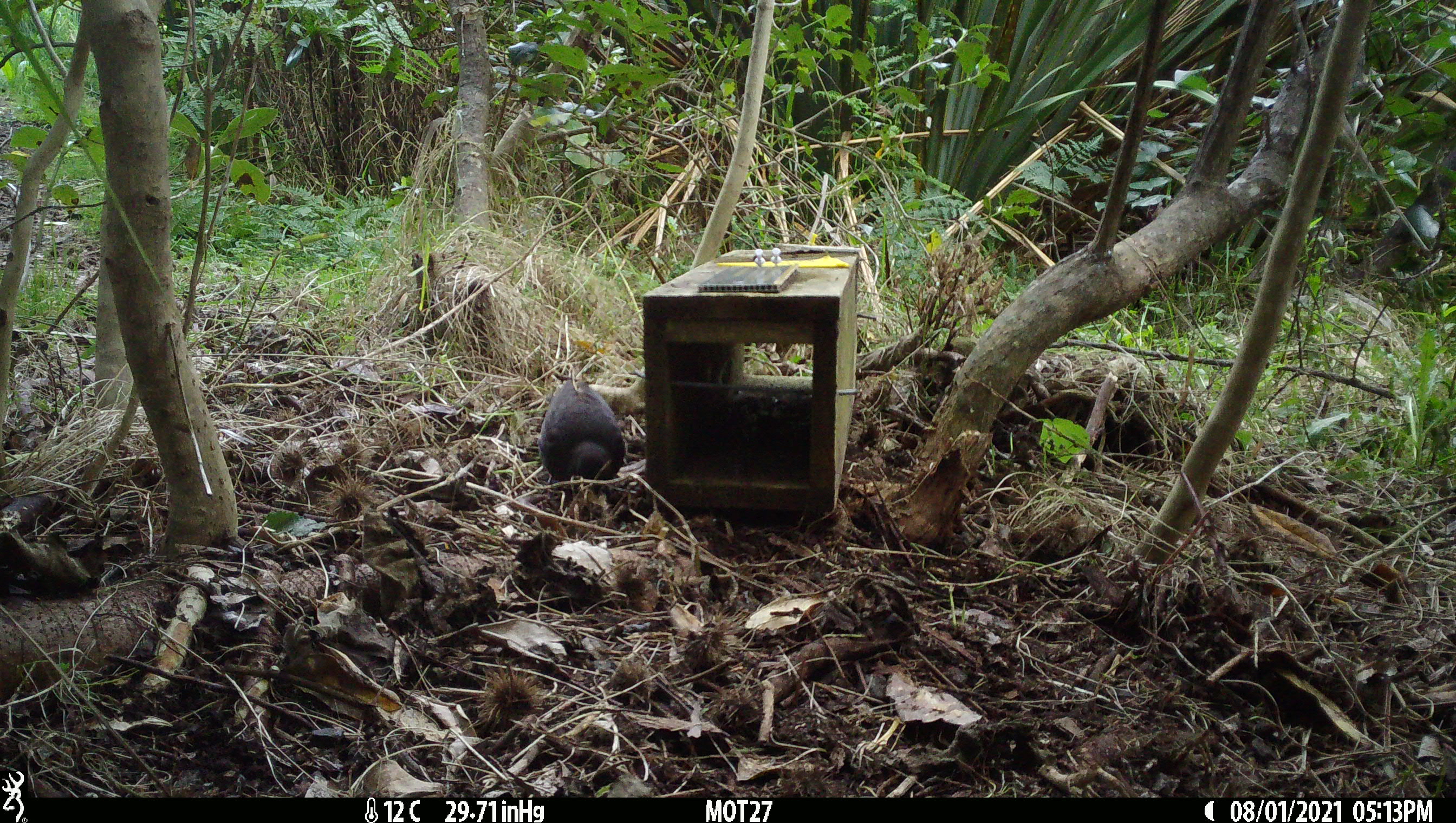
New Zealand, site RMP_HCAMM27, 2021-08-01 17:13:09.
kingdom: Animalia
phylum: Chordata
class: Aves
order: Passeriformes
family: Turdidae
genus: Turdus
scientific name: Turdus merula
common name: eurasian blackbird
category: blackbird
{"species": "blackbird (eurasian blackbird) (Turdus merula)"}